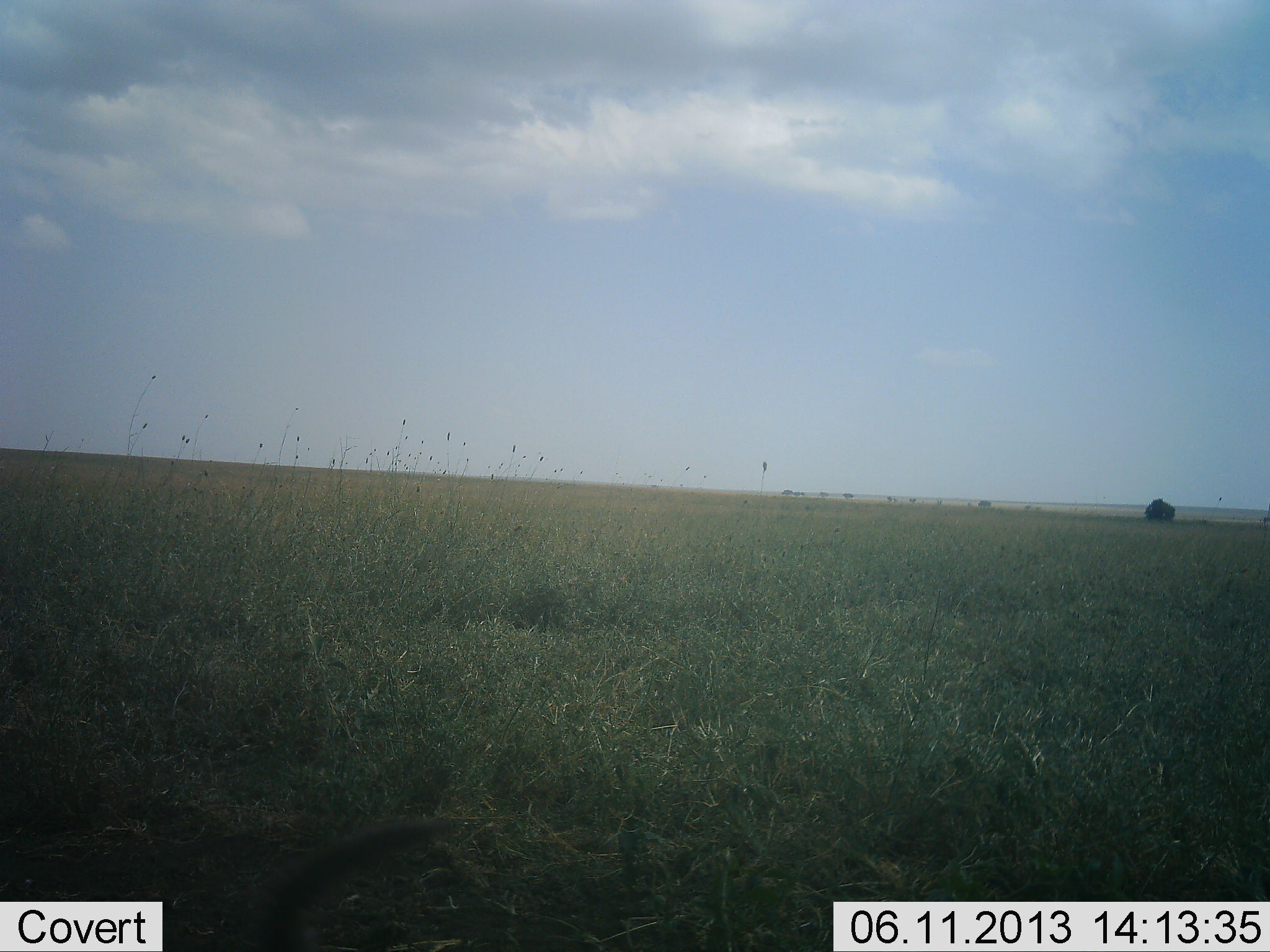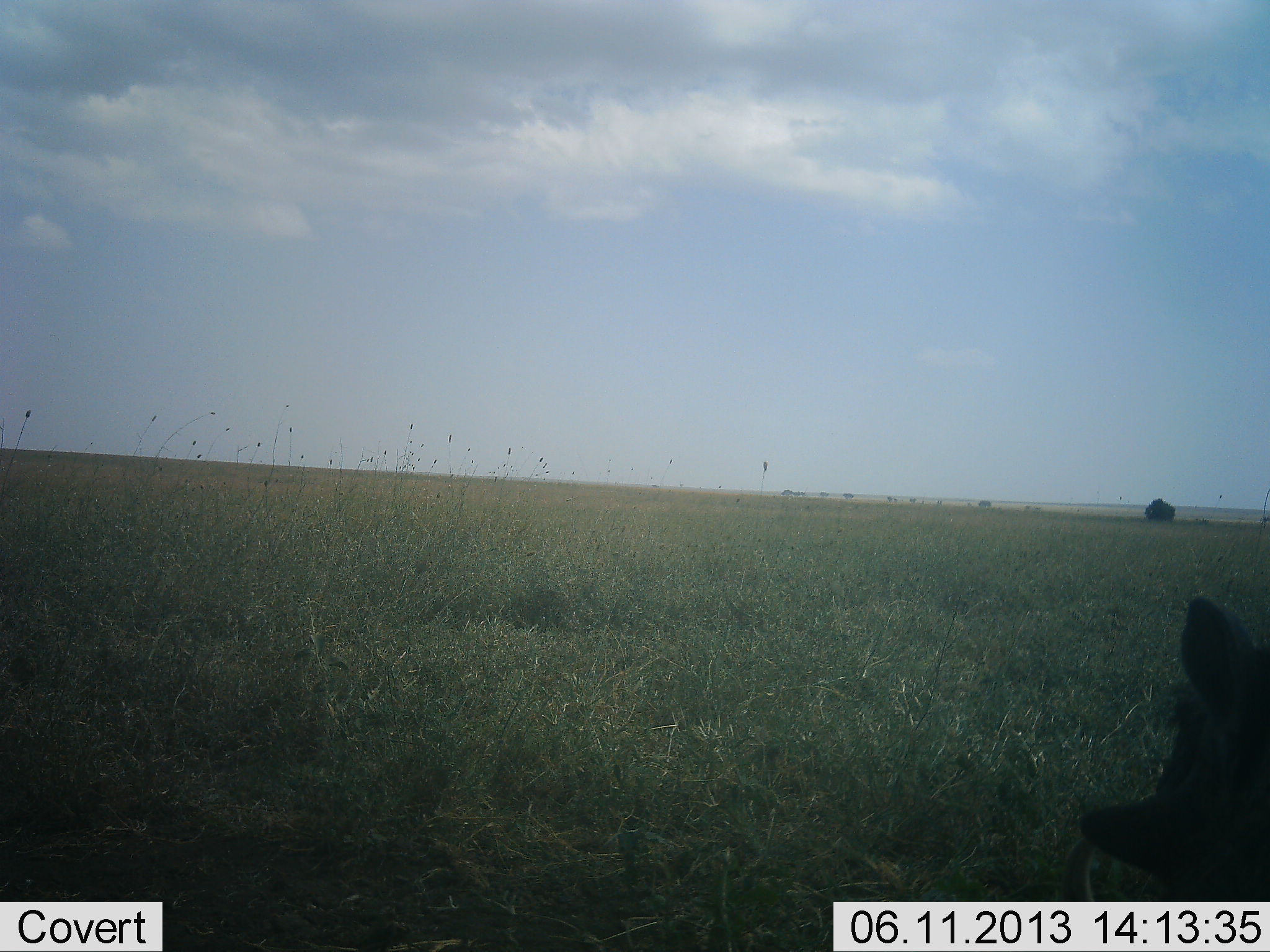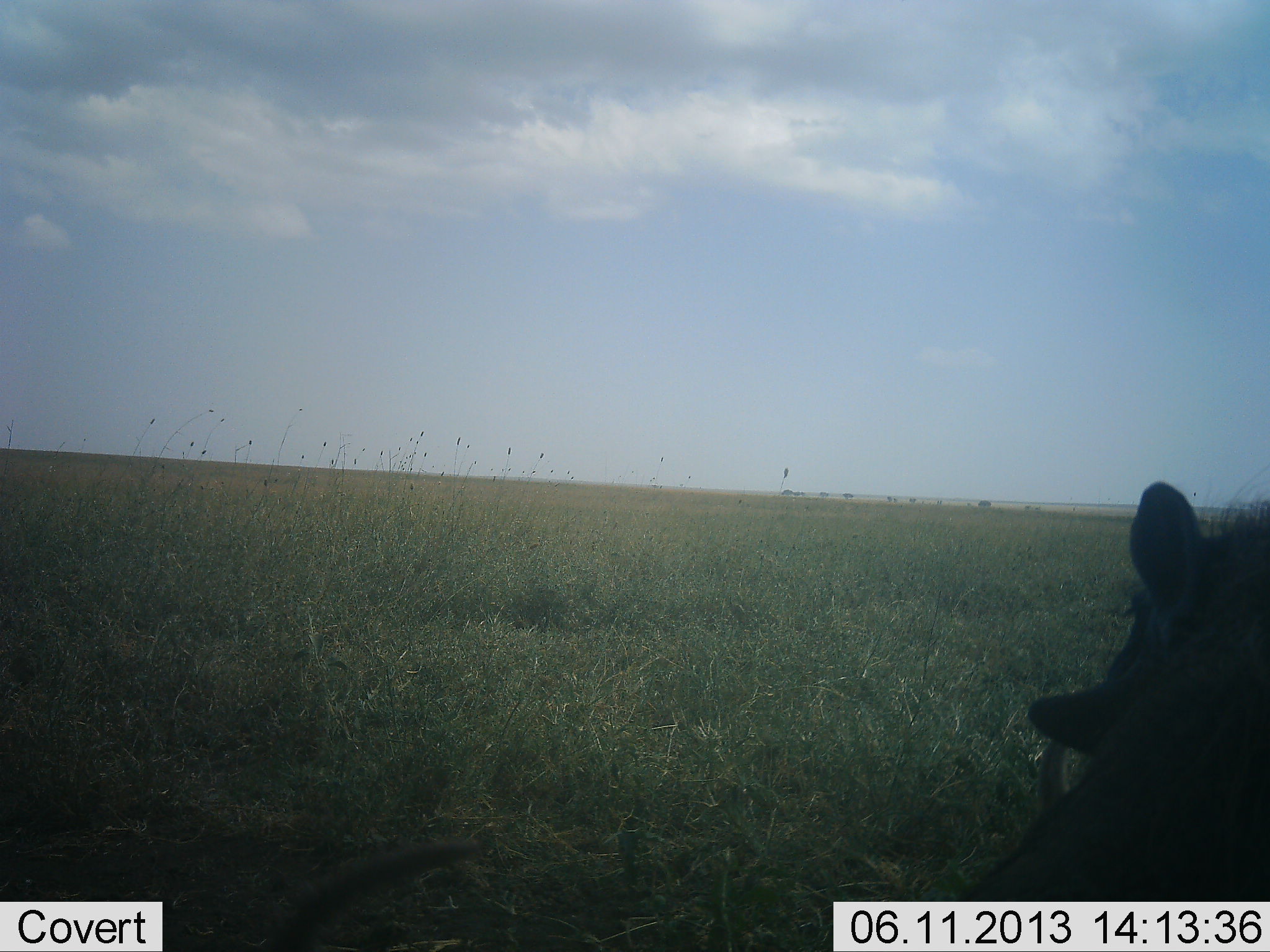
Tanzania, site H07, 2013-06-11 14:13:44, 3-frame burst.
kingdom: Animalia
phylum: Chordata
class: Mammalia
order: Artiodactyla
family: Suidae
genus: Phacochoerus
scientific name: Phacochoerus africanus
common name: warthog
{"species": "warthog (Phacochoerus africanus)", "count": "1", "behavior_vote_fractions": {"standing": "38%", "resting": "19%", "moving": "56%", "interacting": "0%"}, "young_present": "0%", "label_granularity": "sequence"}